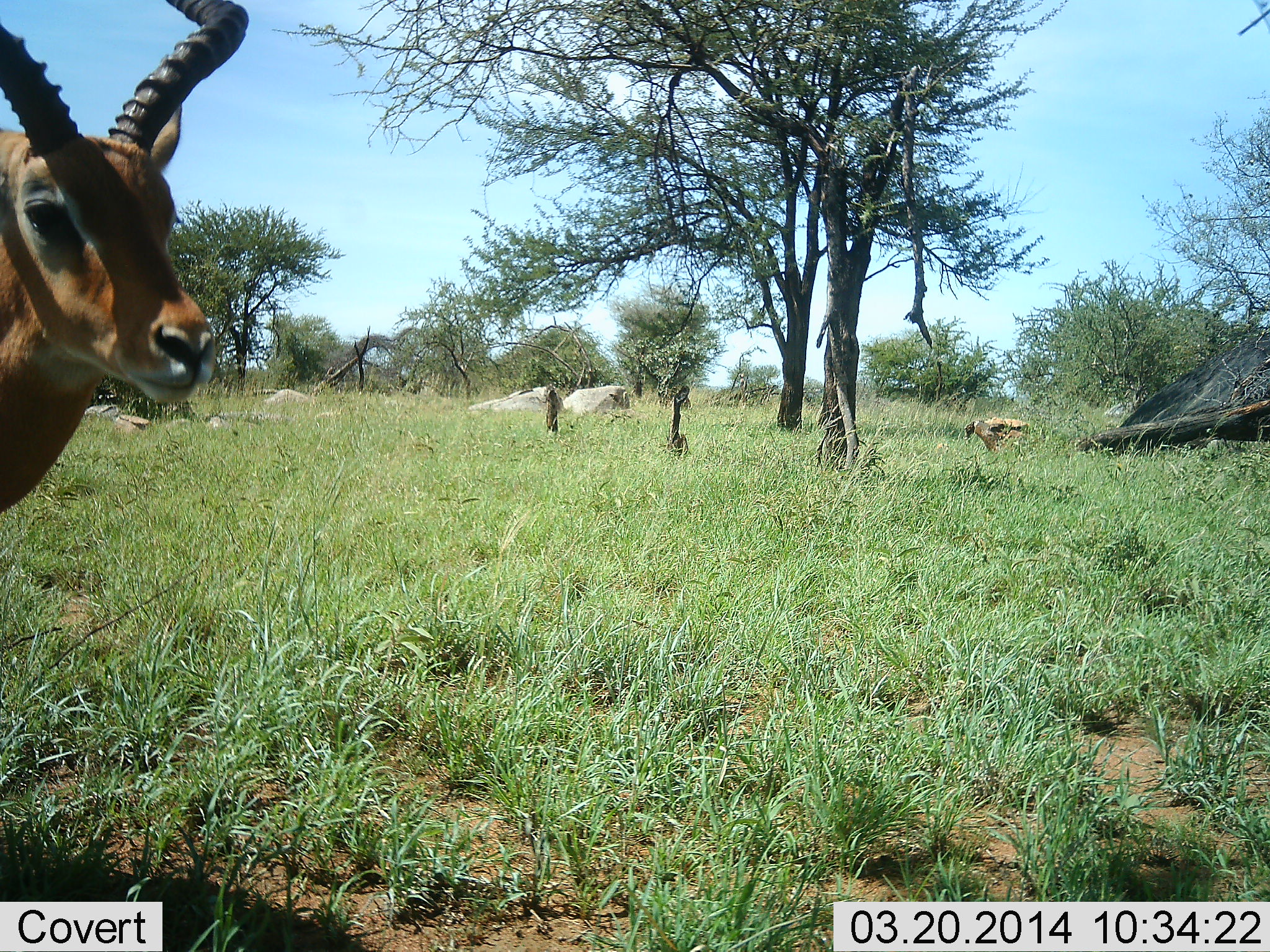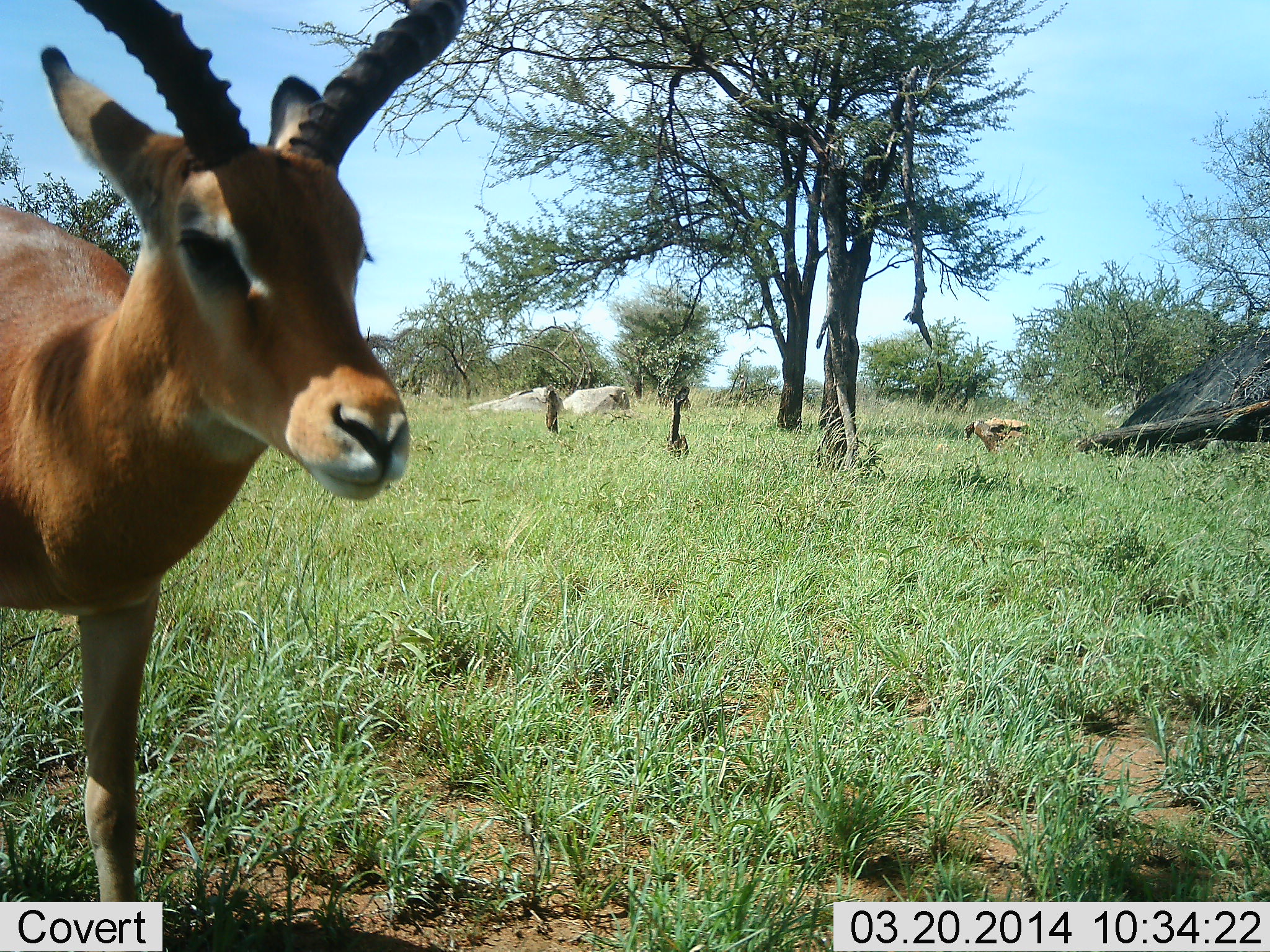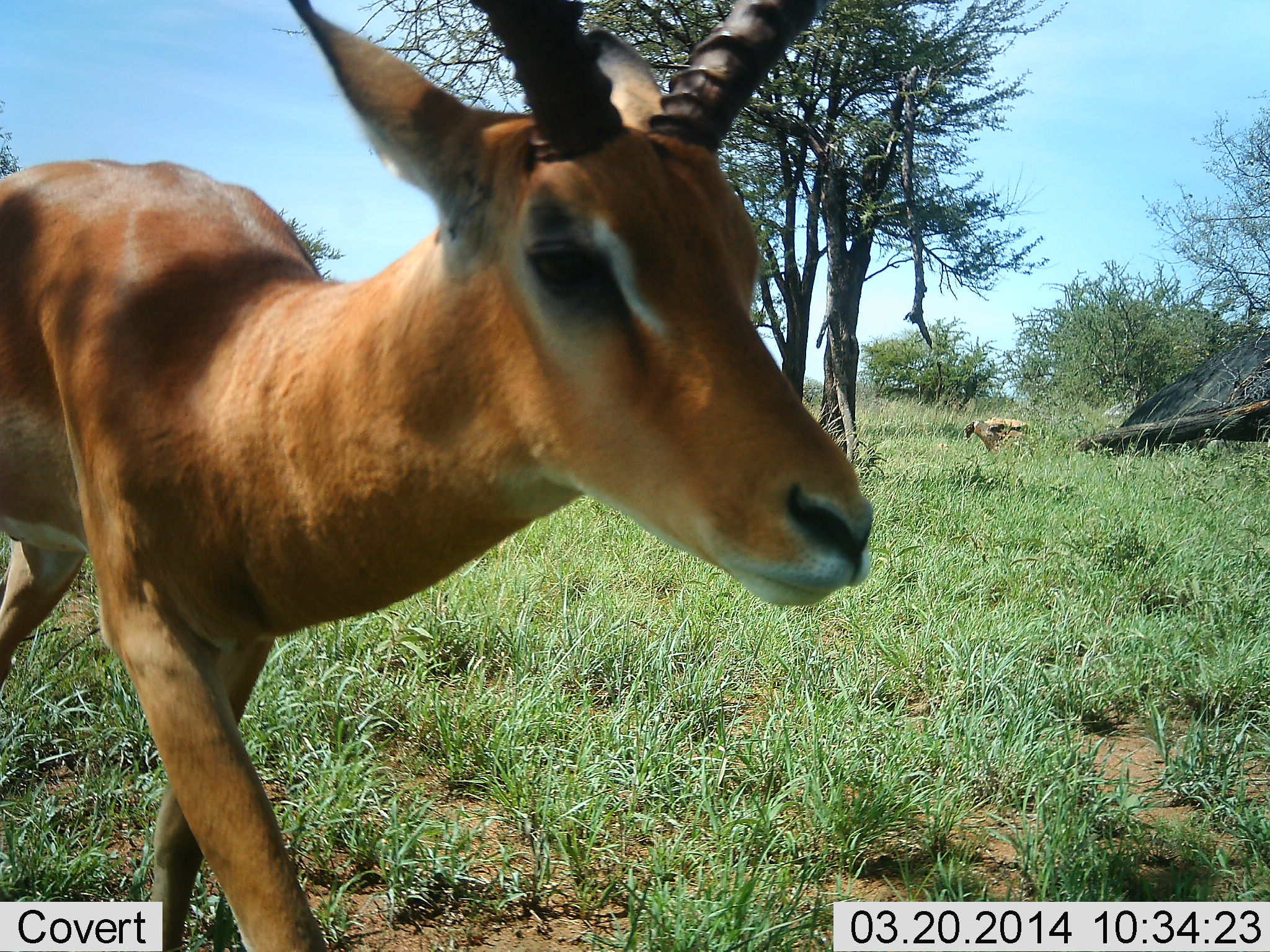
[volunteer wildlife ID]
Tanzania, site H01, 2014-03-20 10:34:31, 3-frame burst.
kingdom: Animalia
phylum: Chordata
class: Mammalia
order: Artiodactyla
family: Bovidae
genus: Aepyceros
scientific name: Aepyceros melampus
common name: impala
Impala (Aepyceros melampus), count 1. Behavior (volunteer vote fractions): standing 20%, resting 0%, moving 70%, interacting 10%. Young present (vote fraction): 0%. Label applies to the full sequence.